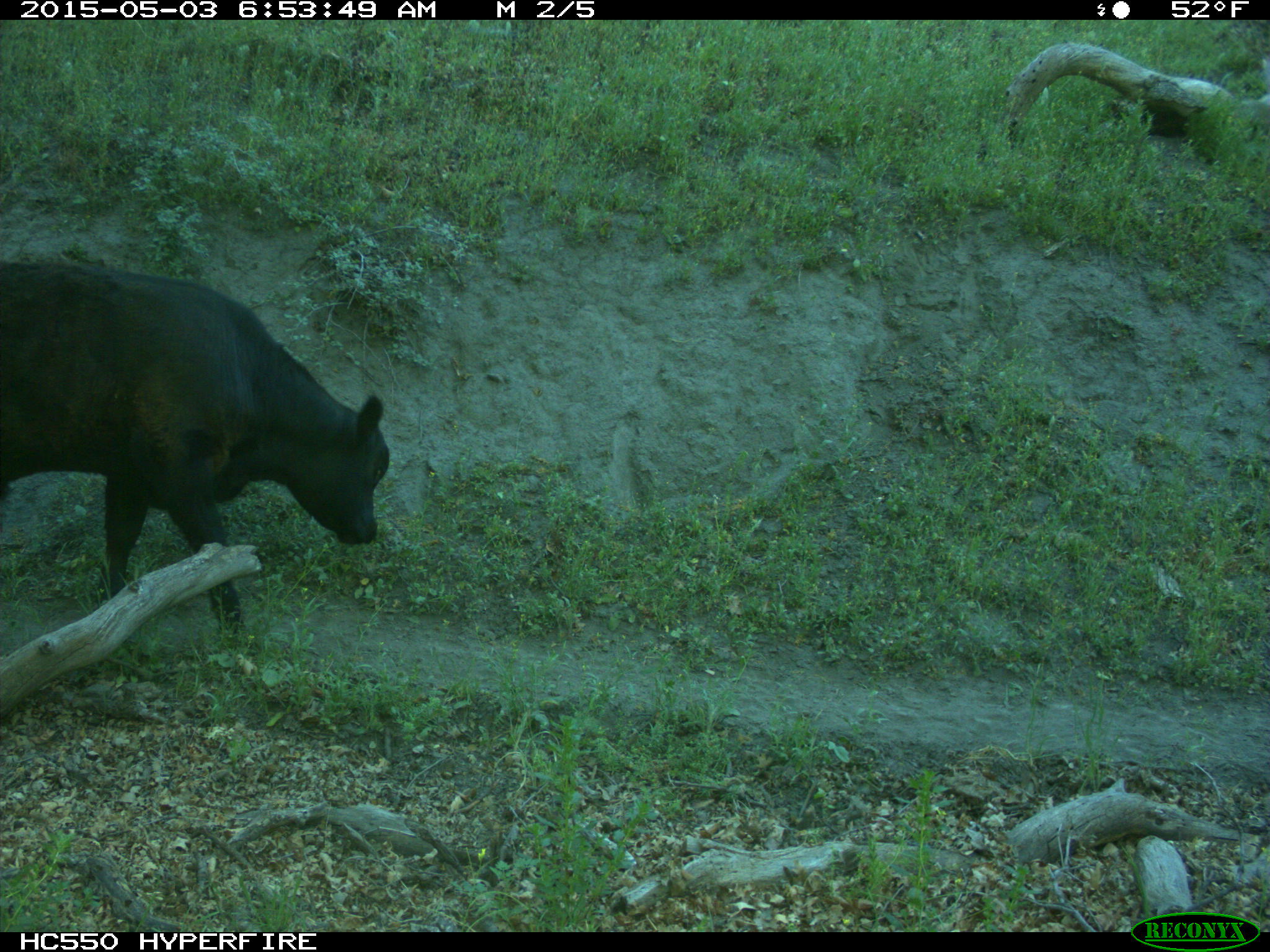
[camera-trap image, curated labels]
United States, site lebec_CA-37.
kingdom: Animalia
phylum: Chordata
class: Mammalia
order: Artiodactyla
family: Bovidae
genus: Bos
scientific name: Bos taurus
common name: domestic cow